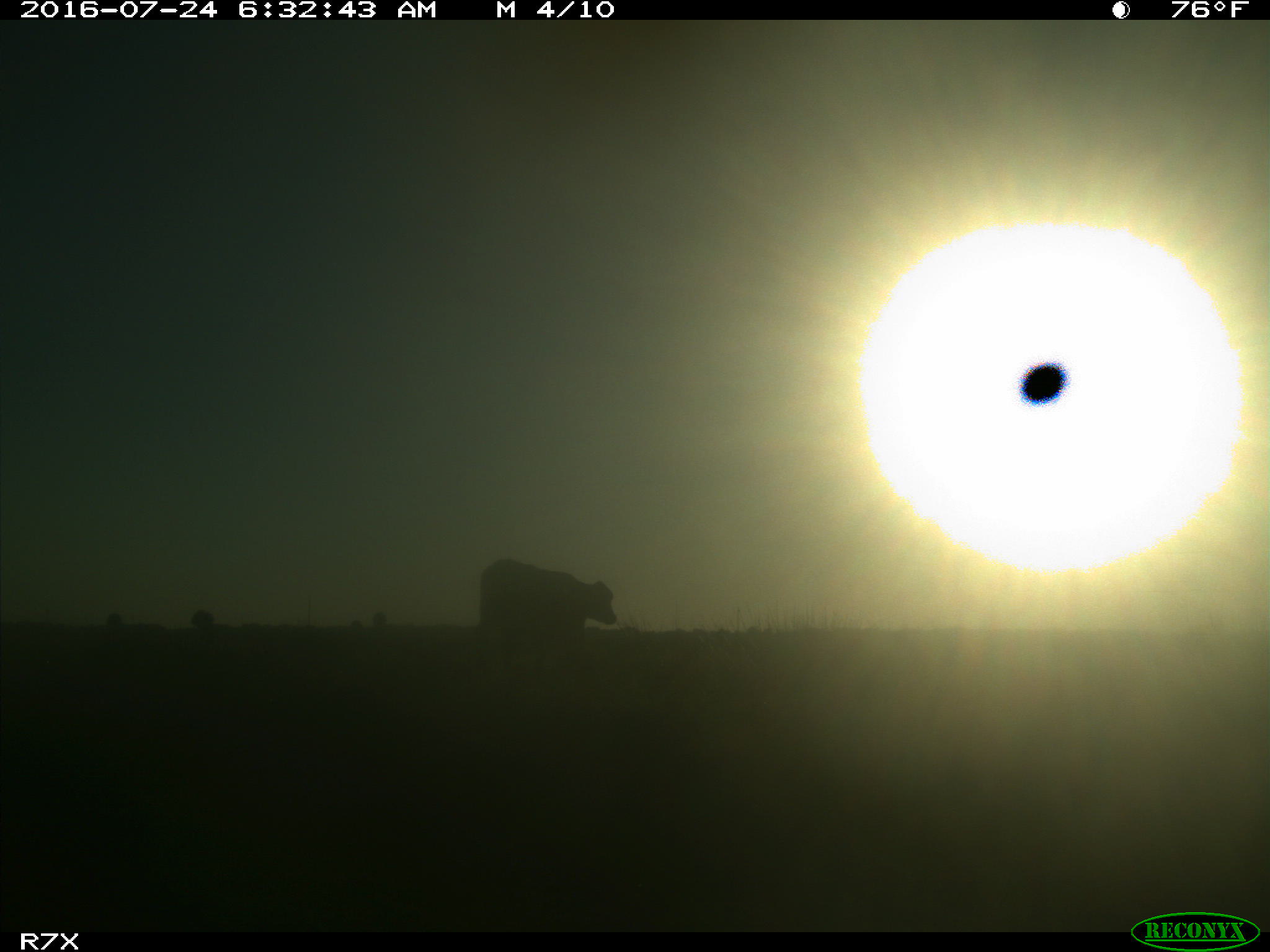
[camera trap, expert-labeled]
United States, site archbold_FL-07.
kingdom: Animalia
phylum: Chordata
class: Mammalia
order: Artiodactyla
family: Bovidae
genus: Bos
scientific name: Bos taurus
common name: domestic cow